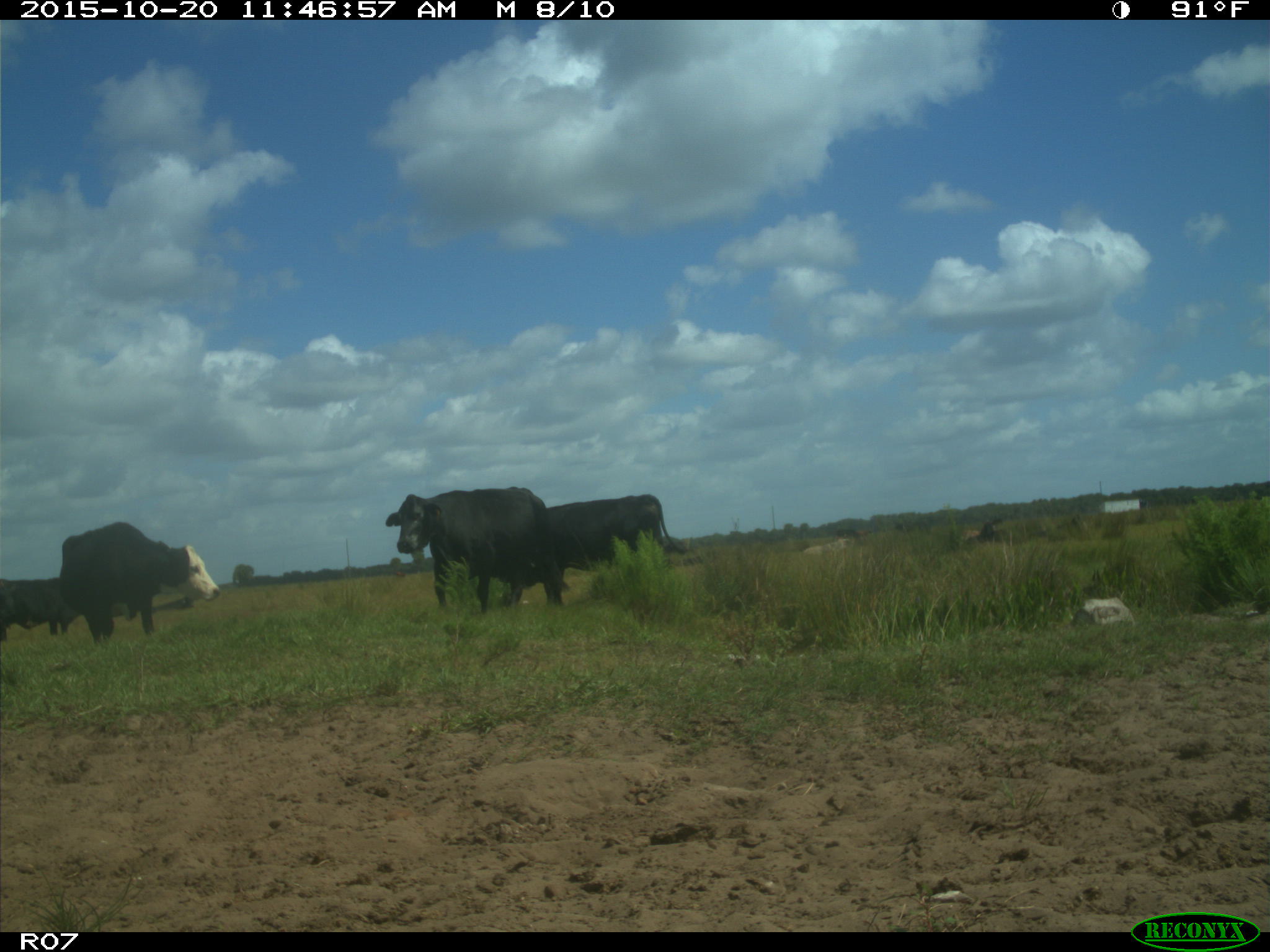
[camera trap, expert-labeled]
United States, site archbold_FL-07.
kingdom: Animalia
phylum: Chordata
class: Mammalia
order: Artiodactyla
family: Bovidae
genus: Bos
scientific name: Bos taurus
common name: domestic cow